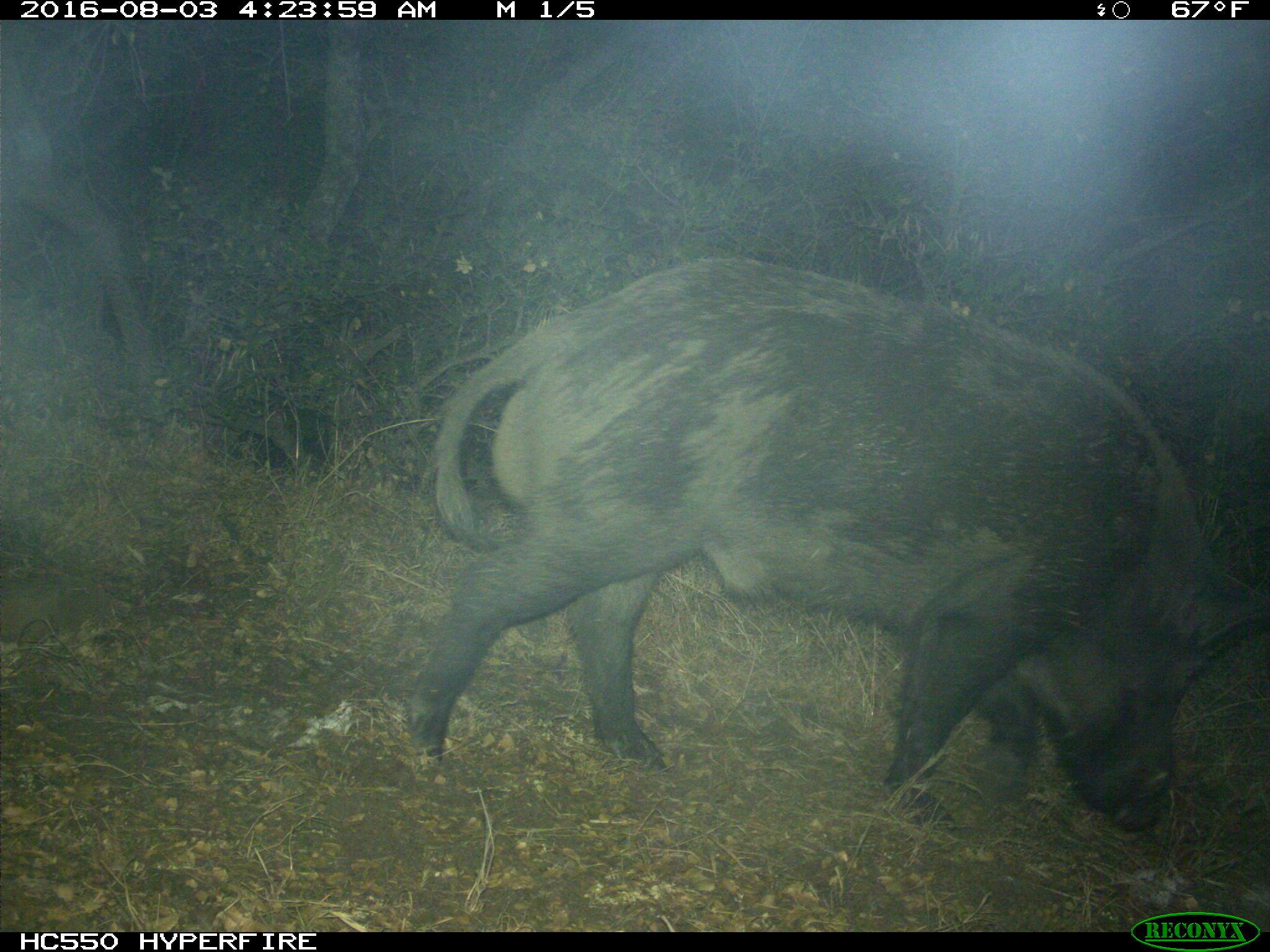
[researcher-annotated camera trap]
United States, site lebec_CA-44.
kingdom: Animalia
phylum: Chordata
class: Mammalia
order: Artiodactyla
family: Suidae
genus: Sus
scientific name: Sus scrofa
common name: wild boar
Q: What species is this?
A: Sus scrofa (wild boar).